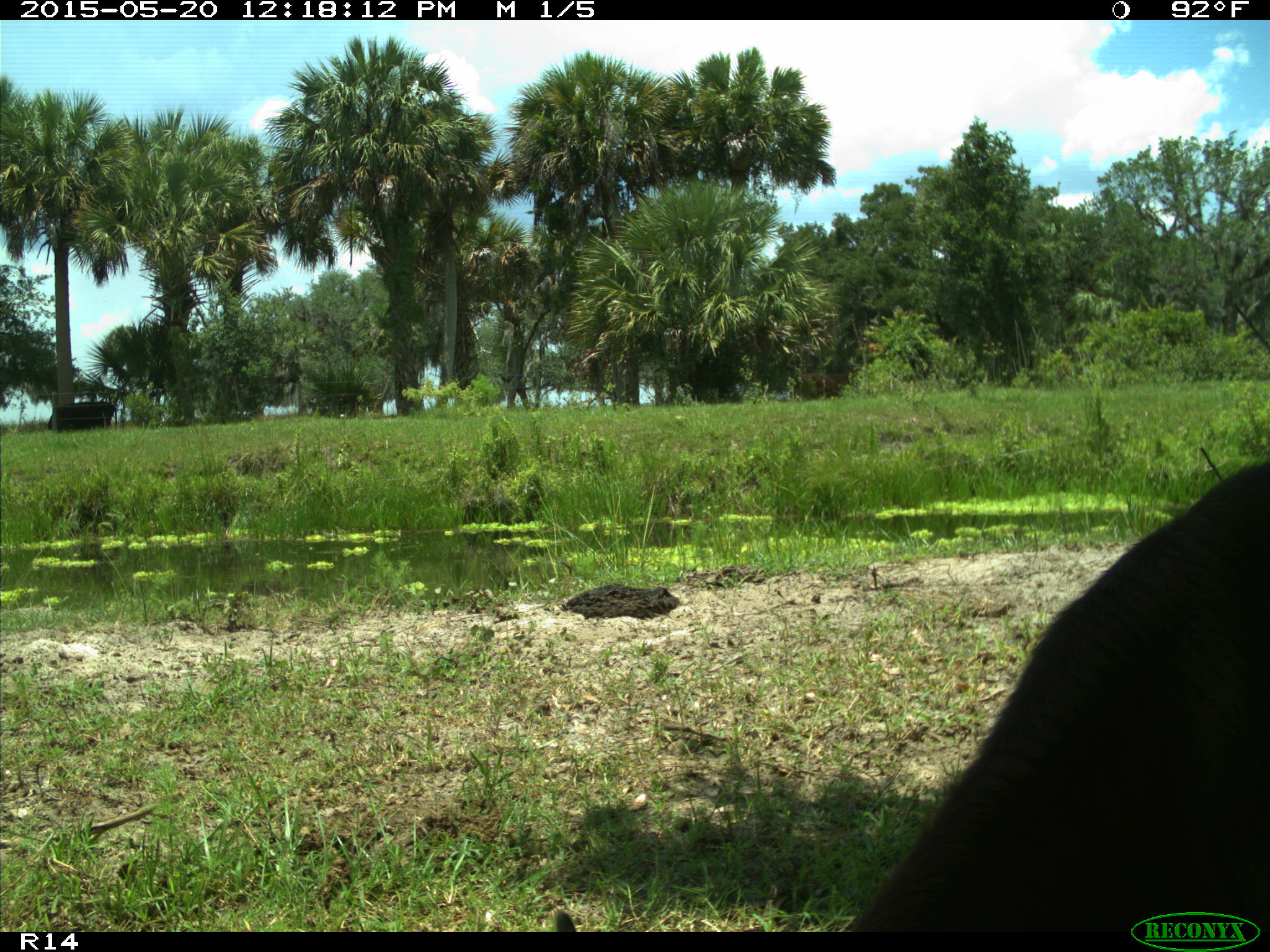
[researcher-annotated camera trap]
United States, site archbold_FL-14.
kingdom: Animalia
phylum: Chordata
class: Mammalia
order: Artiodactyla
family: Bovidae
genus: Bos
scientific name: Bos taurus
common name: domestic cow